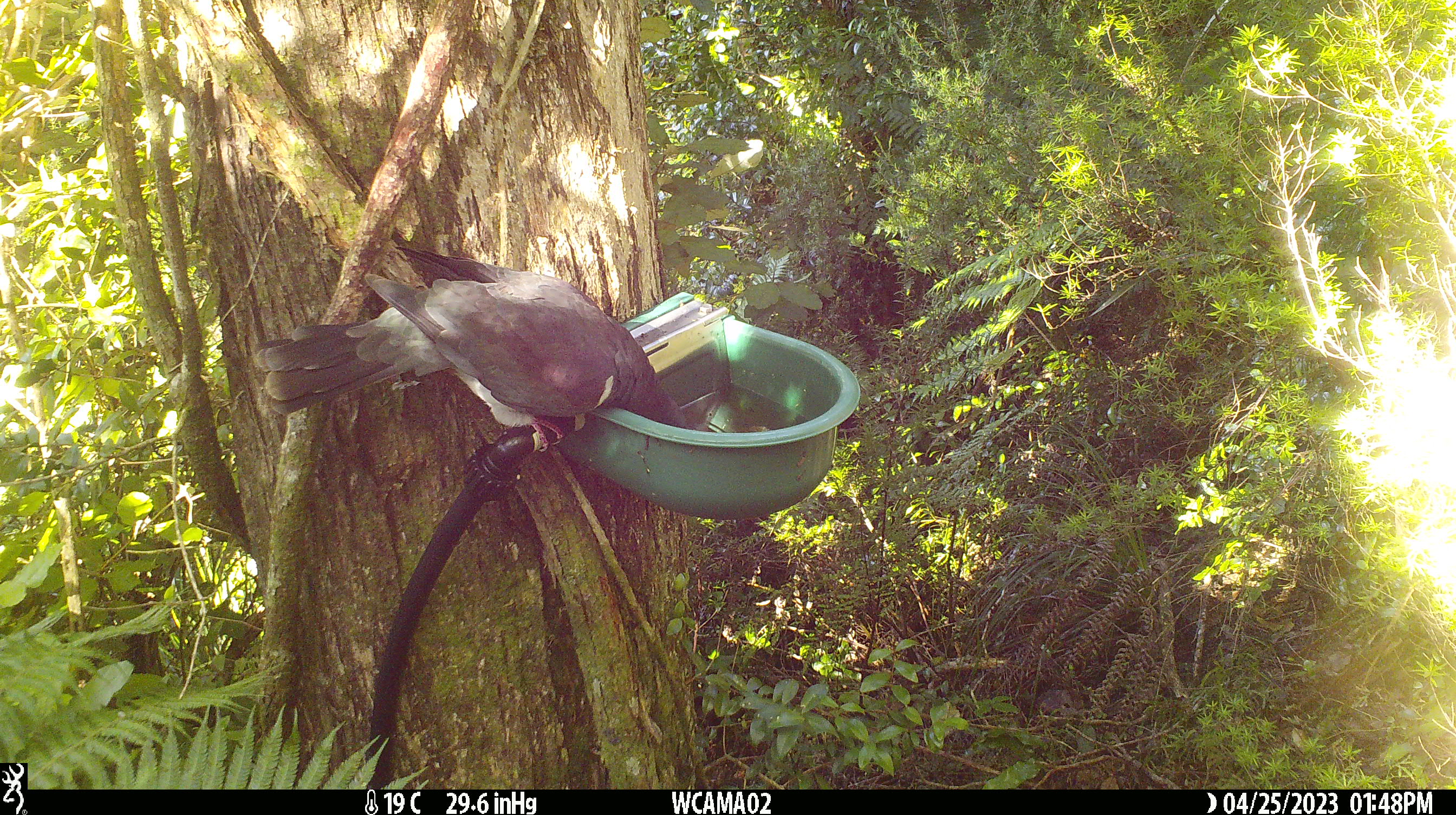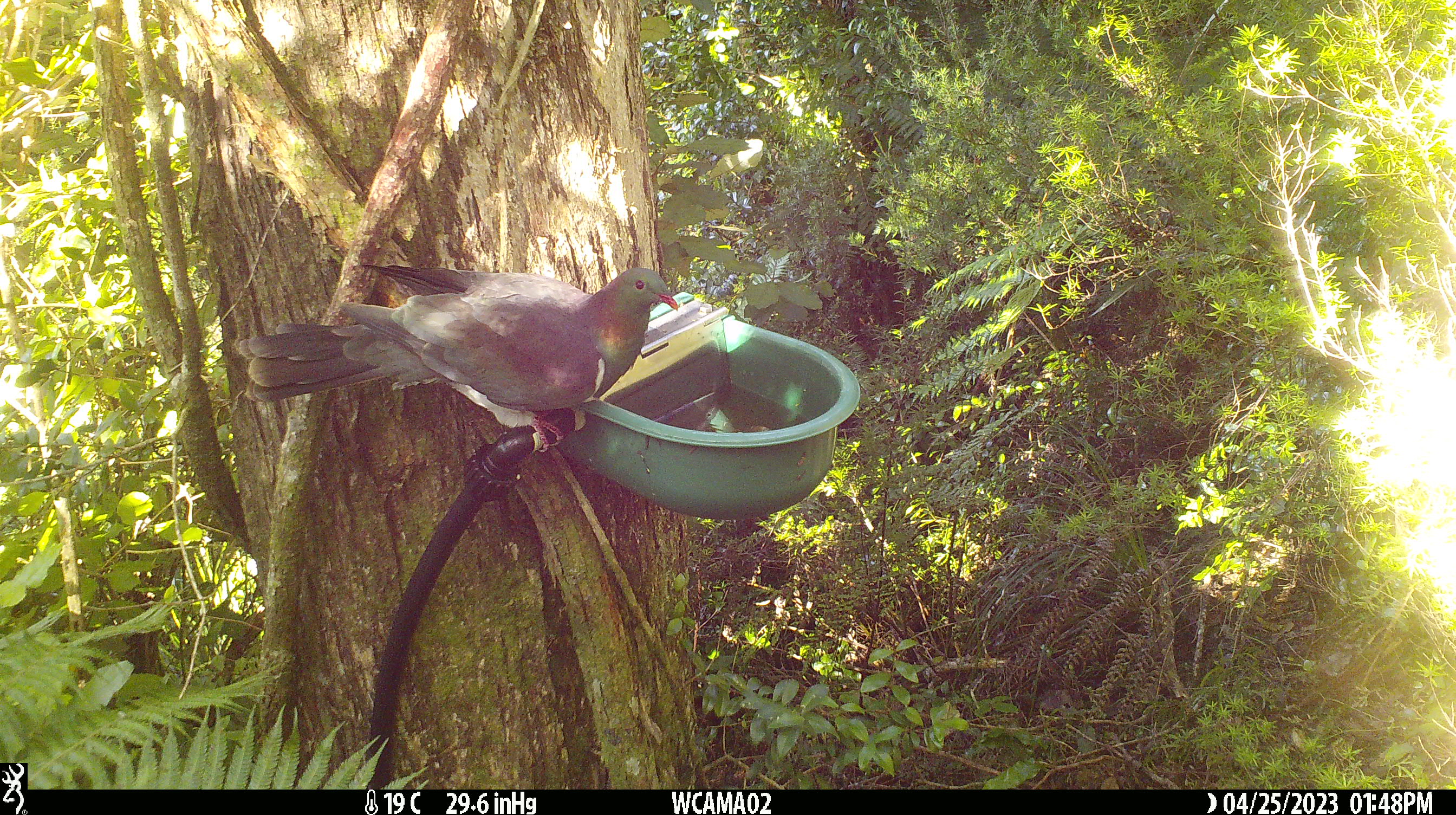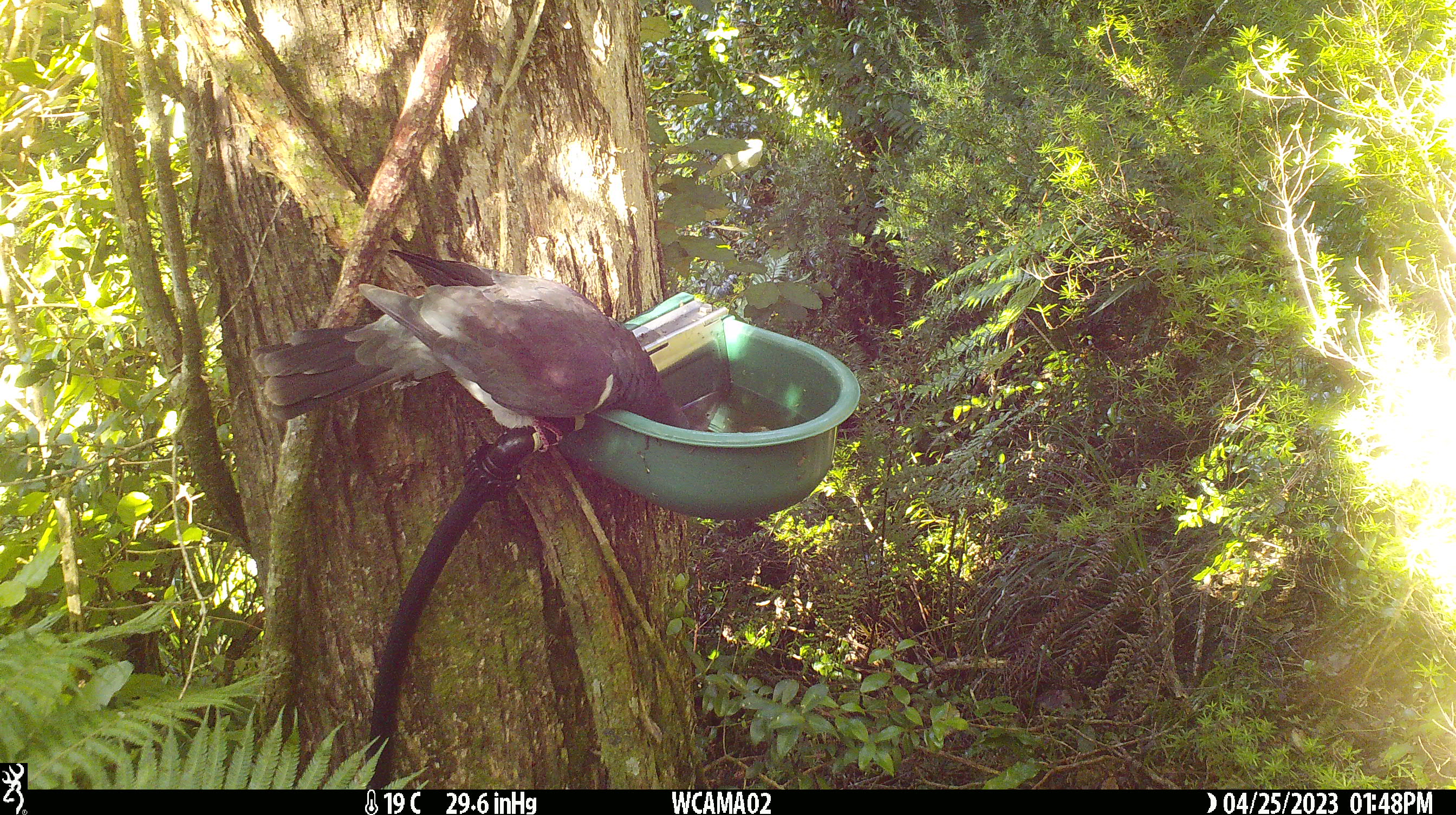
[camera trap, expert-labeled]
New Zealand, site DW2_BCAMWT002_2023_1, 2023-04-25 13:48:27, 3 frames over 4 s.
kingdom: Animalia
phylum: Chordata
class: Aves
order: Columbiformes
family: Columbidae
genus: Hemiphaga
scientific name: Hemiphaga novaeseelandiae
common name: new zealand pigeon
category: kereru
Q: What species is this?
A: Kereru (new zealand pigeon) (Hemiphaga novaeseelandiae).